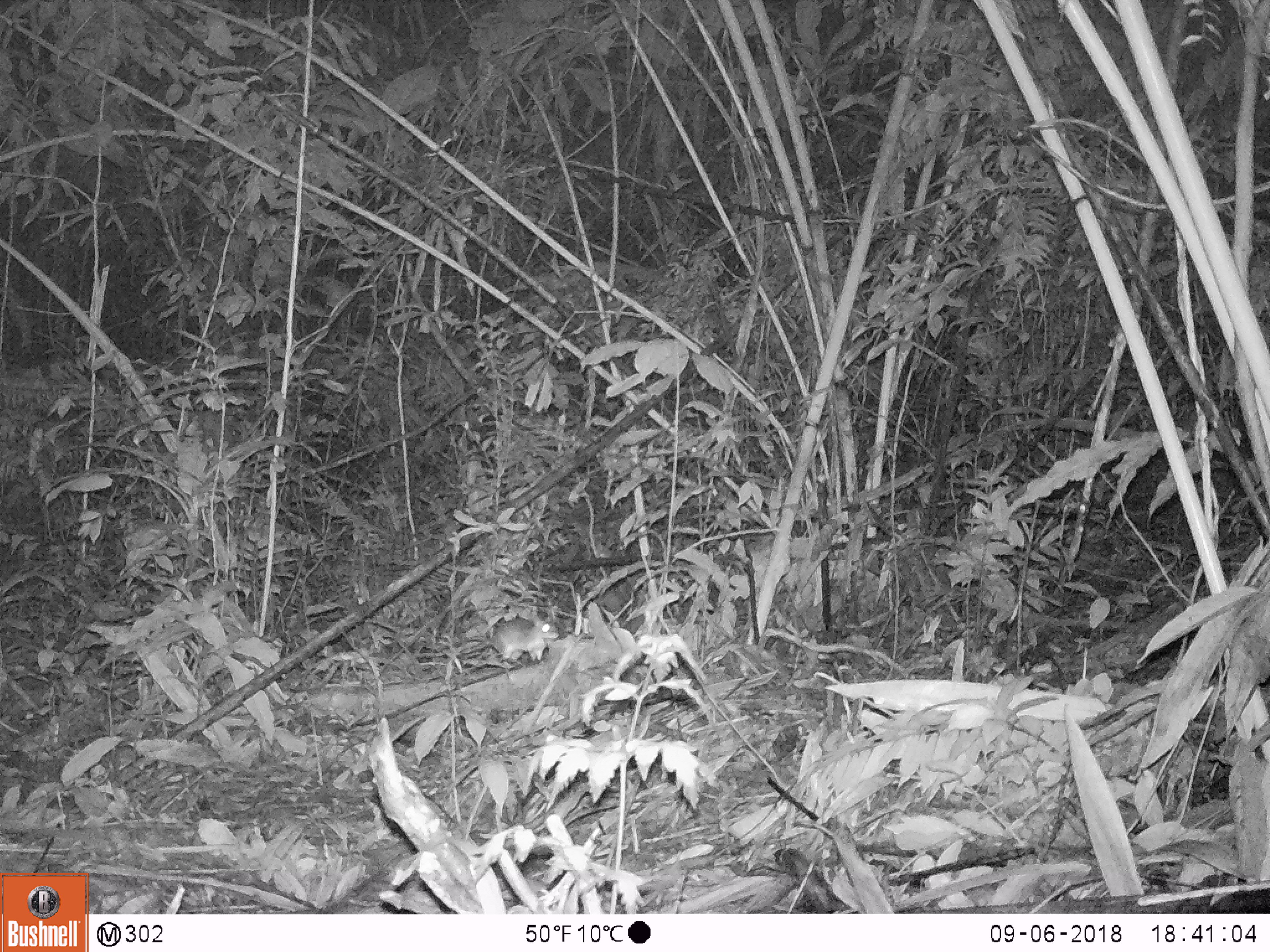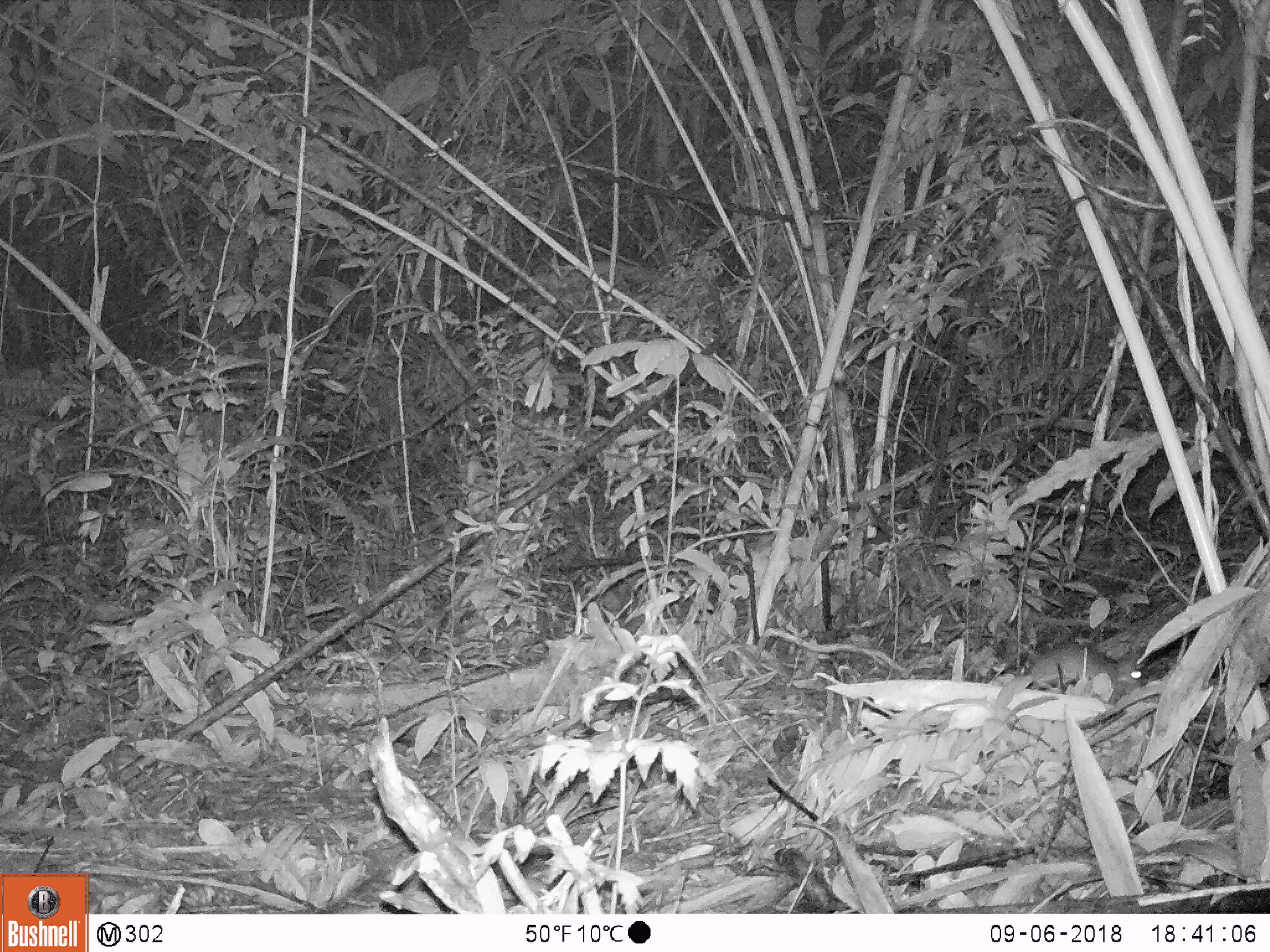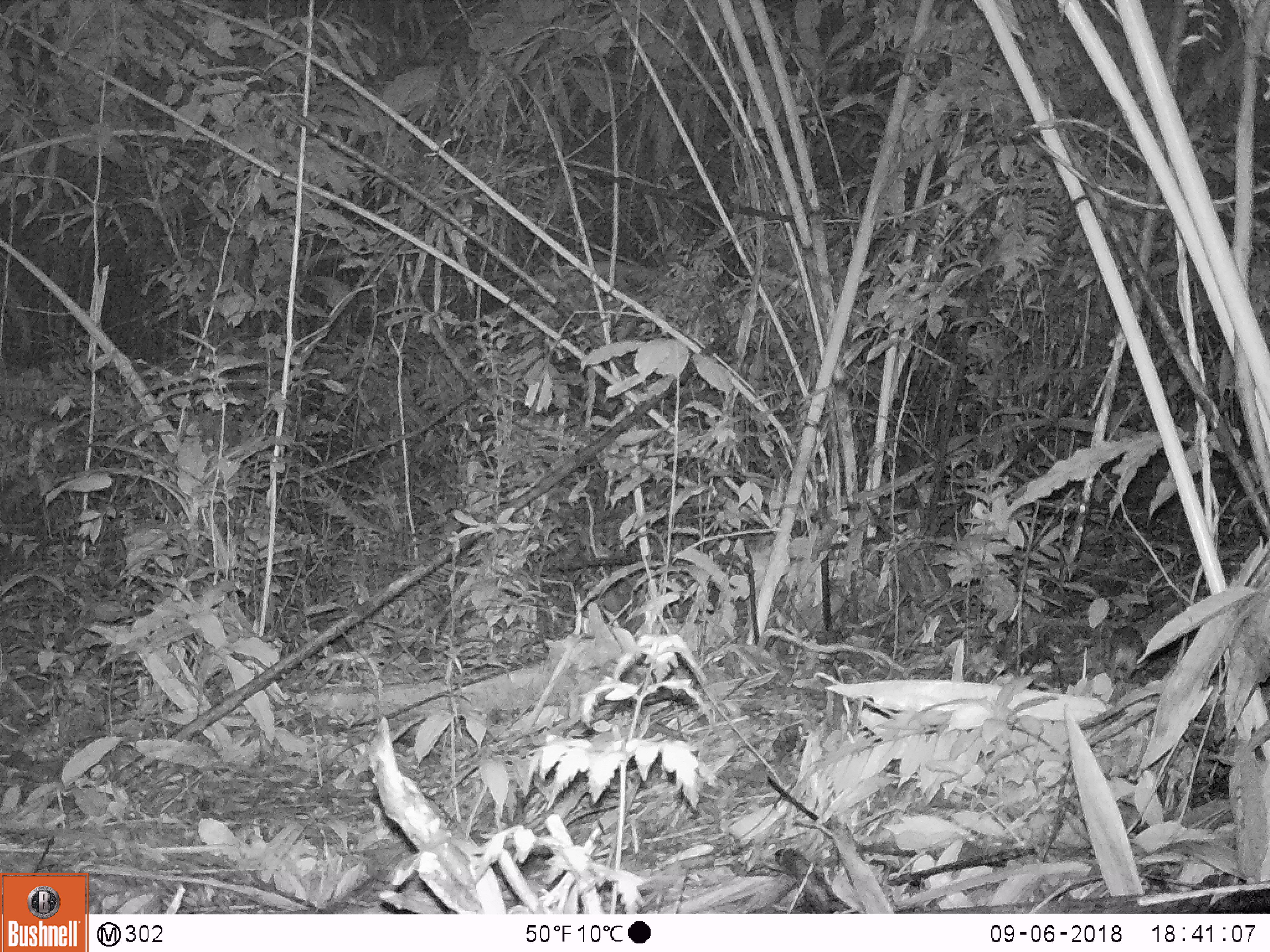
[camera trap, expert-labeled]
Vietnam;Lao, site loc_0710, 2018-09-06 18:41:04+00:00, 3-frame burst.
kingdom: Animalia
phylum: Chordata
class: Mammalia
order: Rodentia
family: Muridae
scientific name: Muridae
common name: old-world mice and rats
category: unidentified murid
Unidentified murid (old-world mice and rats) (Muridae). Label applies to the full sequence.